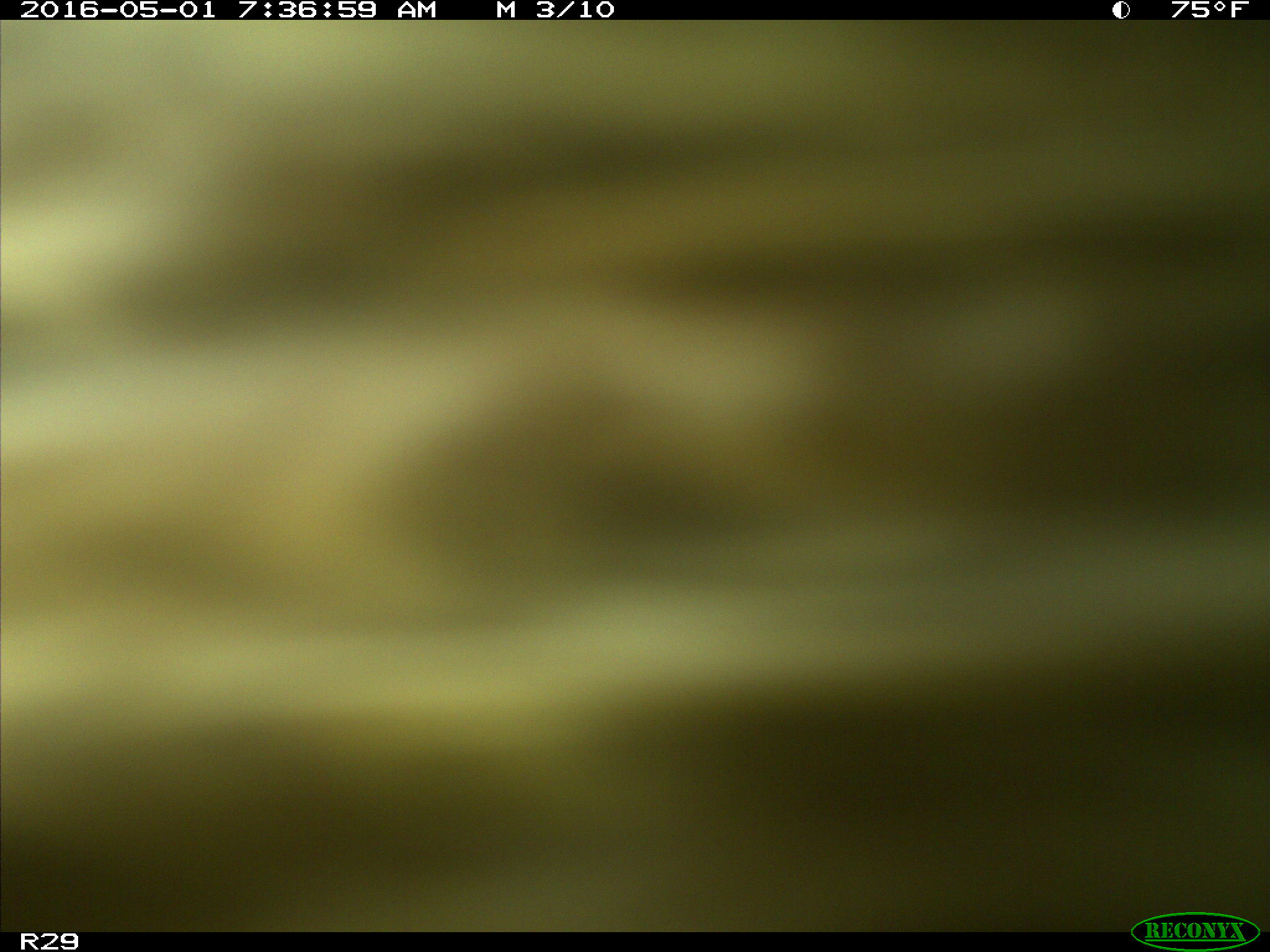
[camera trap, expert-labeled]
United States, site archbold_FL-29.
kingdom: Animalia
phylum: Chordata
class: Mammalia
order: Artiodactyla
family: Bovidae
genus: Bos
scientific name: Bos taurus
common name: domestic cow